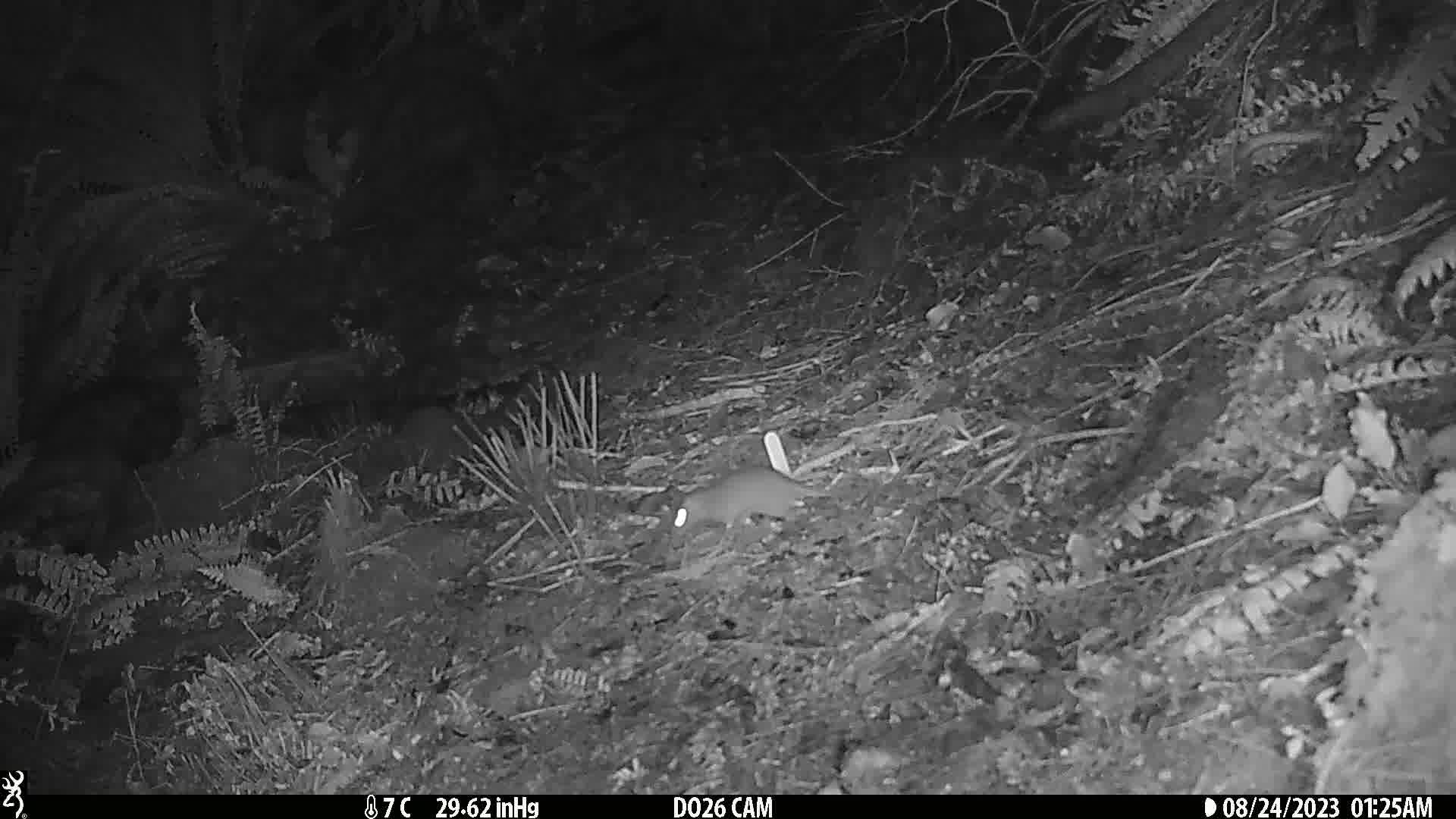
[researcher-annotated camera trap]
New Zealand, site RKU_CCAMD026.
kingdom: Animalia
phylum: Chordata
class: Mammalia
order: Rodentia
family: Muridae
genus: Rattus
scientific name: Rattus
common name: rat